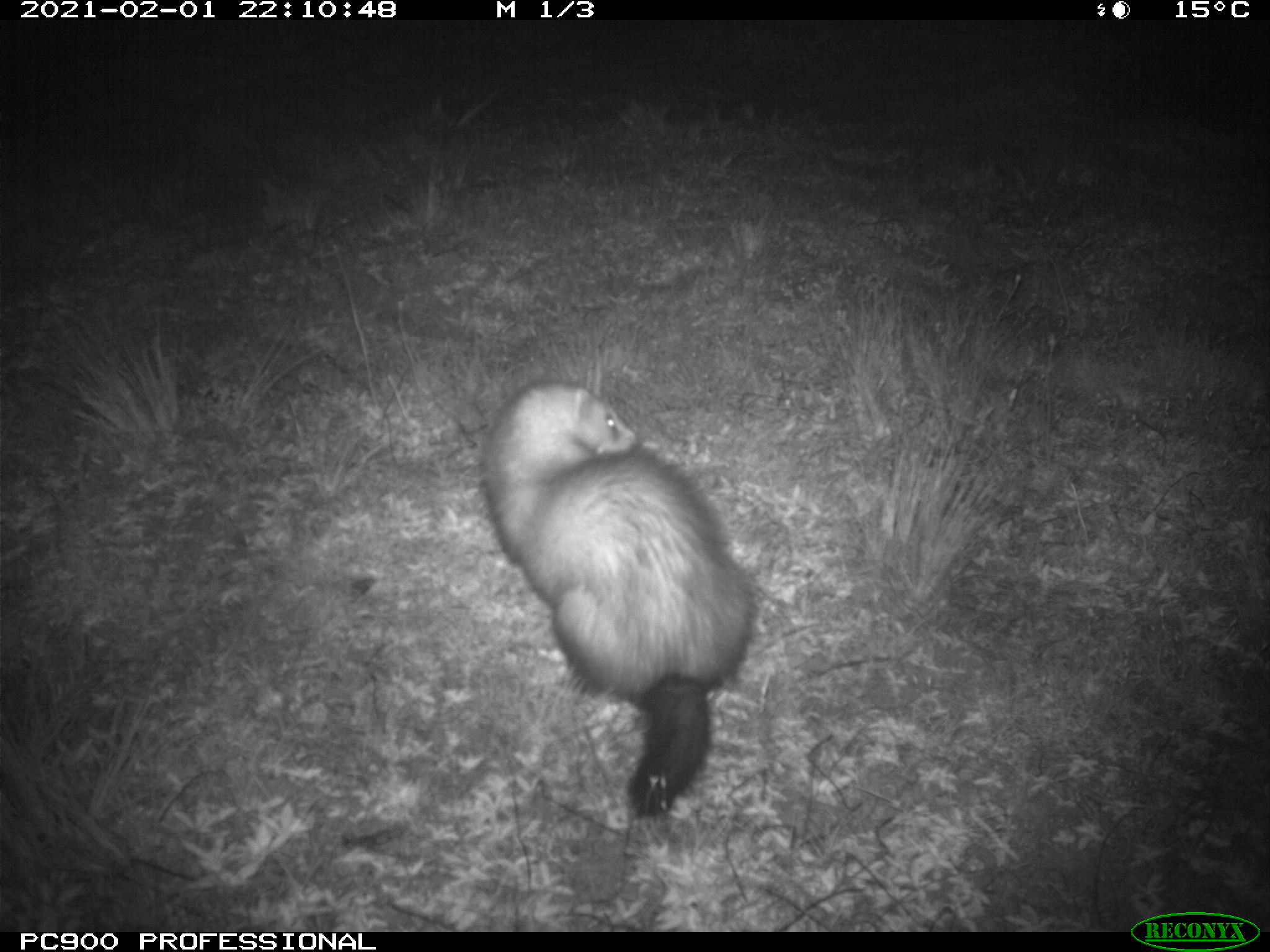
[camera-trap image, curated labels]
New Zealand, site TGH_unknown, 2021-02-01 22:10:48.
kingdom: Animalia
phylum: Chordata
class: Mammalia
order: Carnivora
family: Mustelidae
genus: Mustela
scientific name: Mustela furo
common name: ferret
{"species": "ferret (Mustela furo)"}